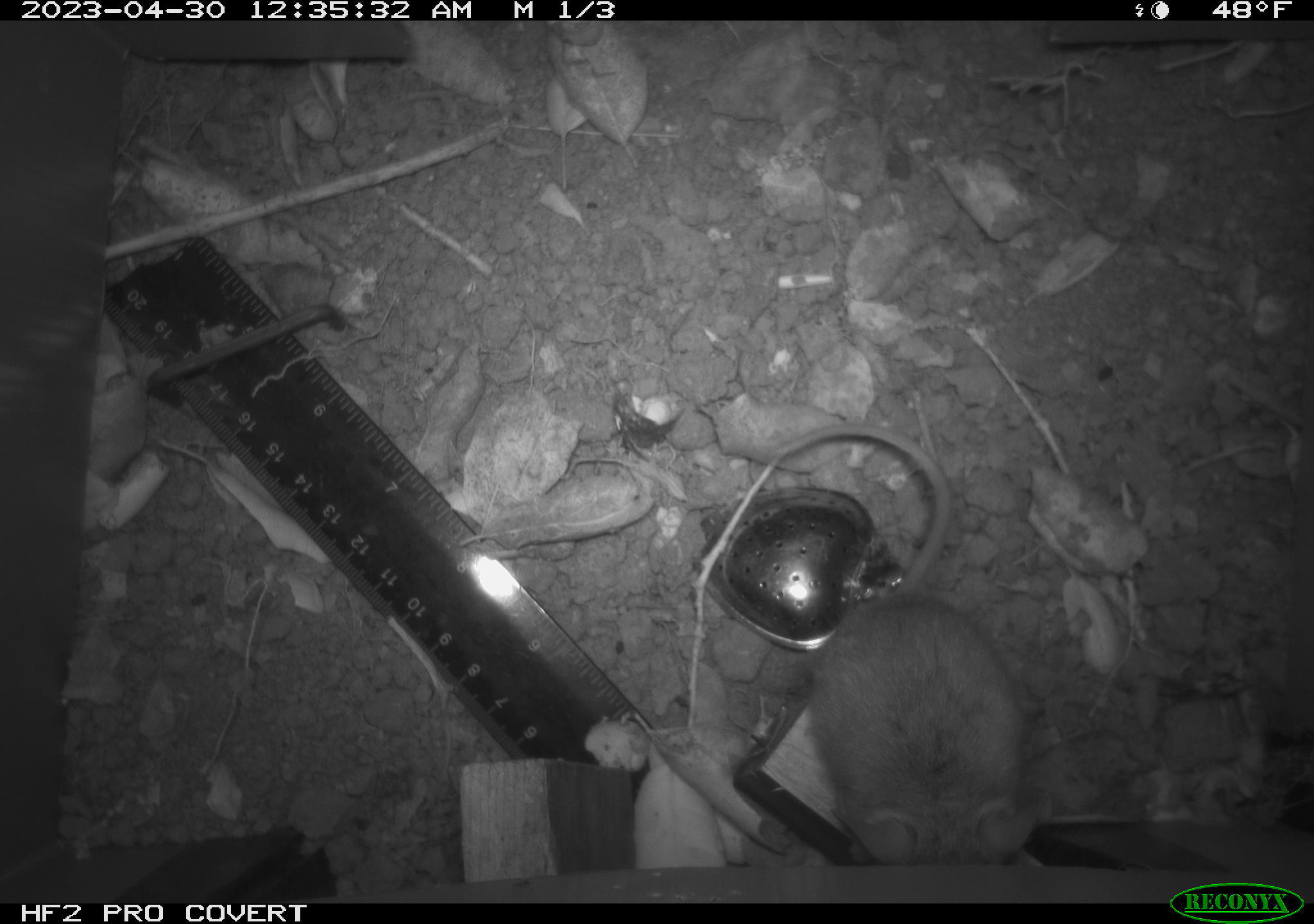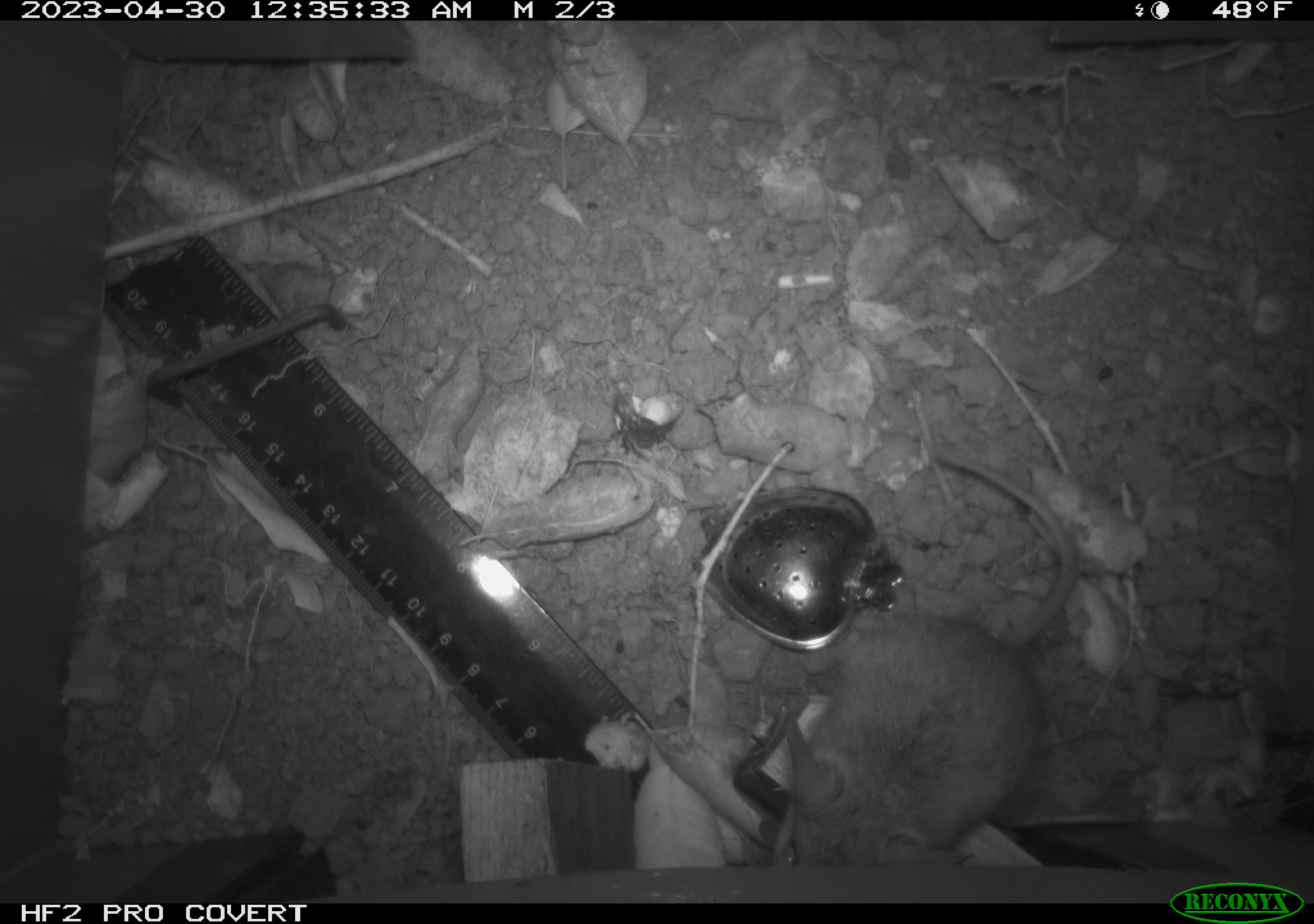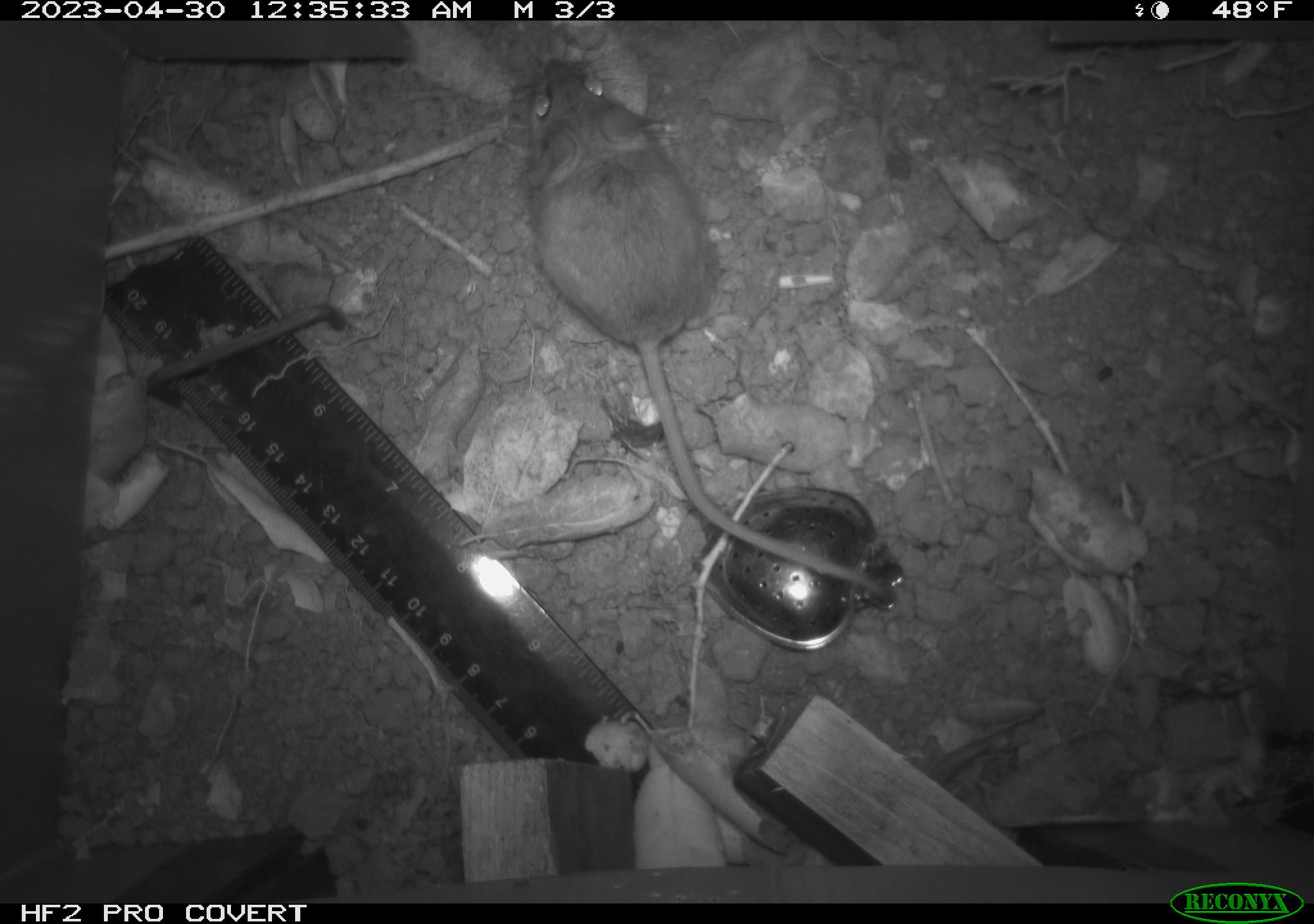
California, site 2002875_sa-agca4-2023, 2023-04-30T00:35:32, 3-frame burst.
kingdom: Animalia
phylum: Chordata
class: Mammalia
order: Rodentia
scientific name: Rodentia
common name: mouse species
Mouse species (Rodentia).